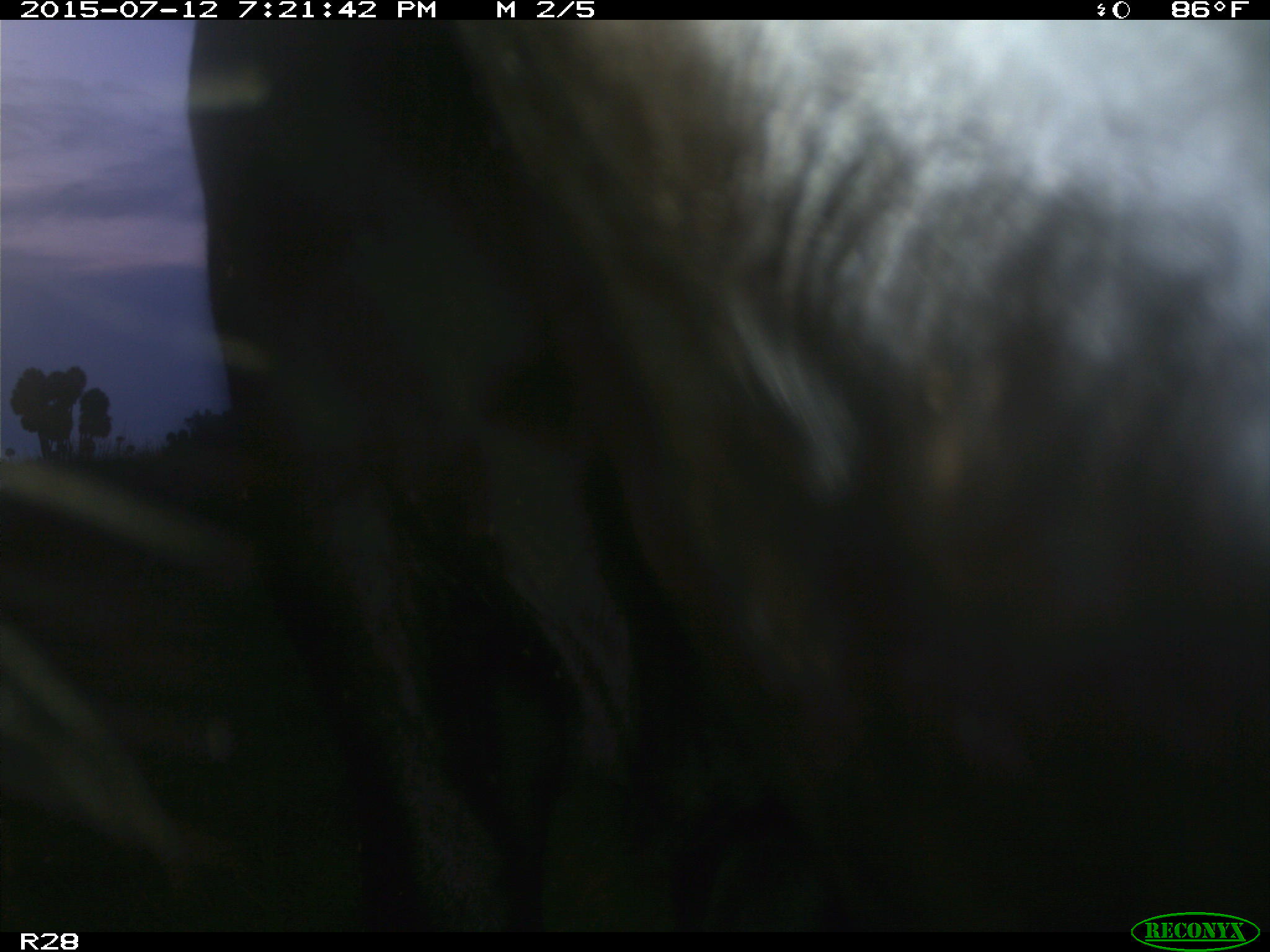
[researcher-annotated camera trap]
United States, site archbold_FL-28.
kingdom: Animalia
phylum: Chordata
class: Mammalia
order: Artiodactyla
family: Bovidae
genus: Bos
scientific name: Bos taurus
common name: domestic cow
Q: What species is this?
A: Bos taurus (domestic cow).